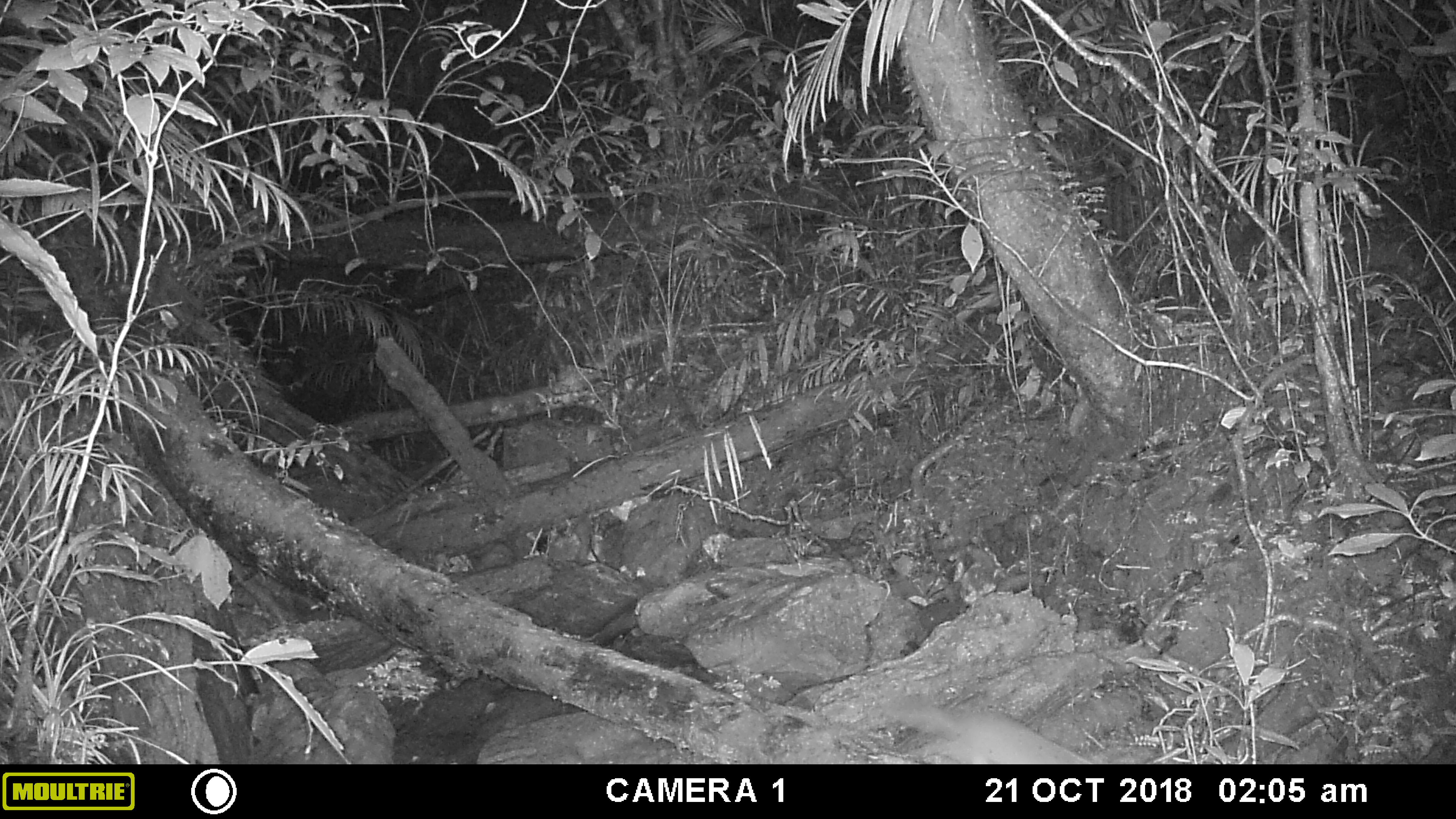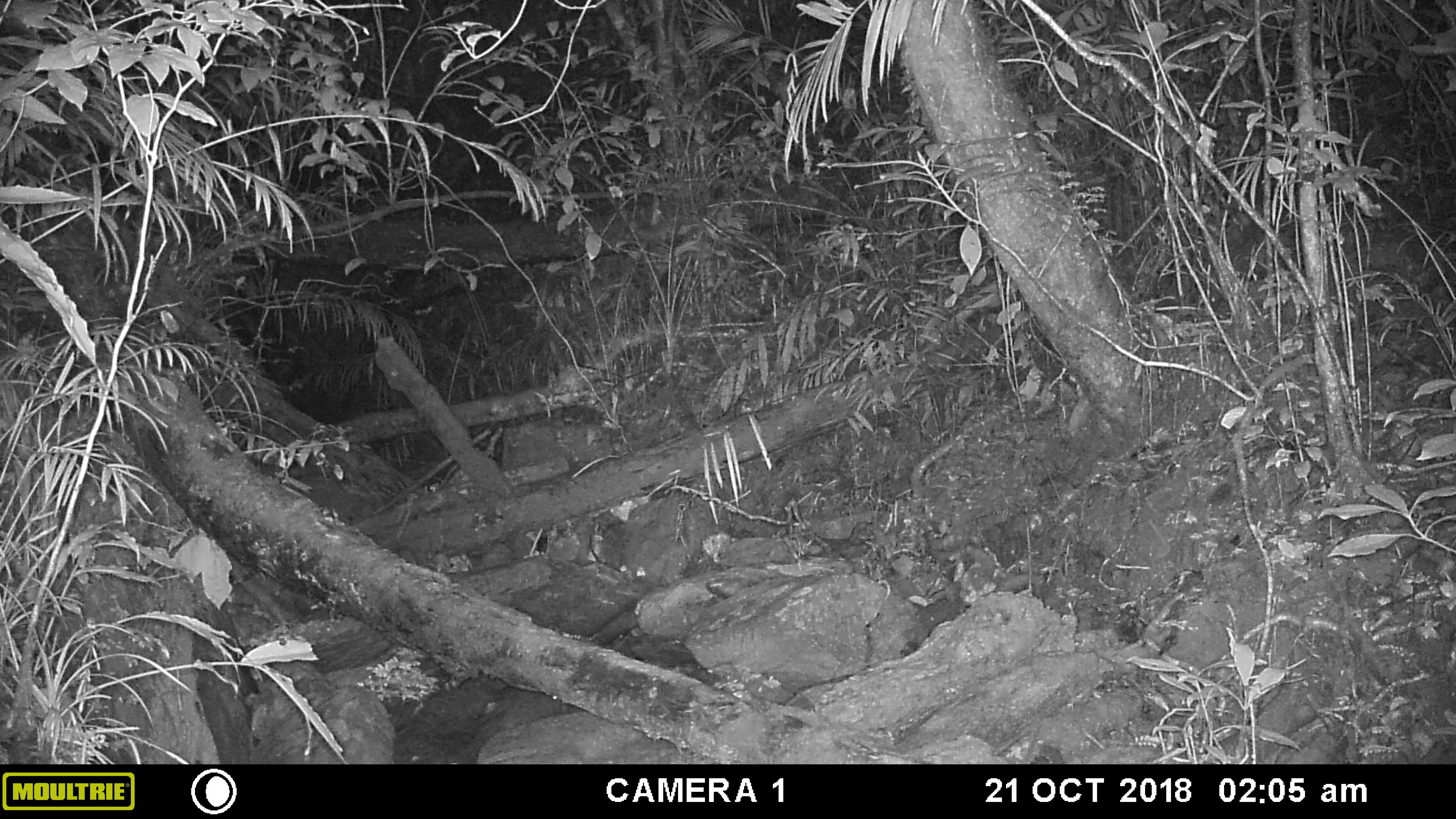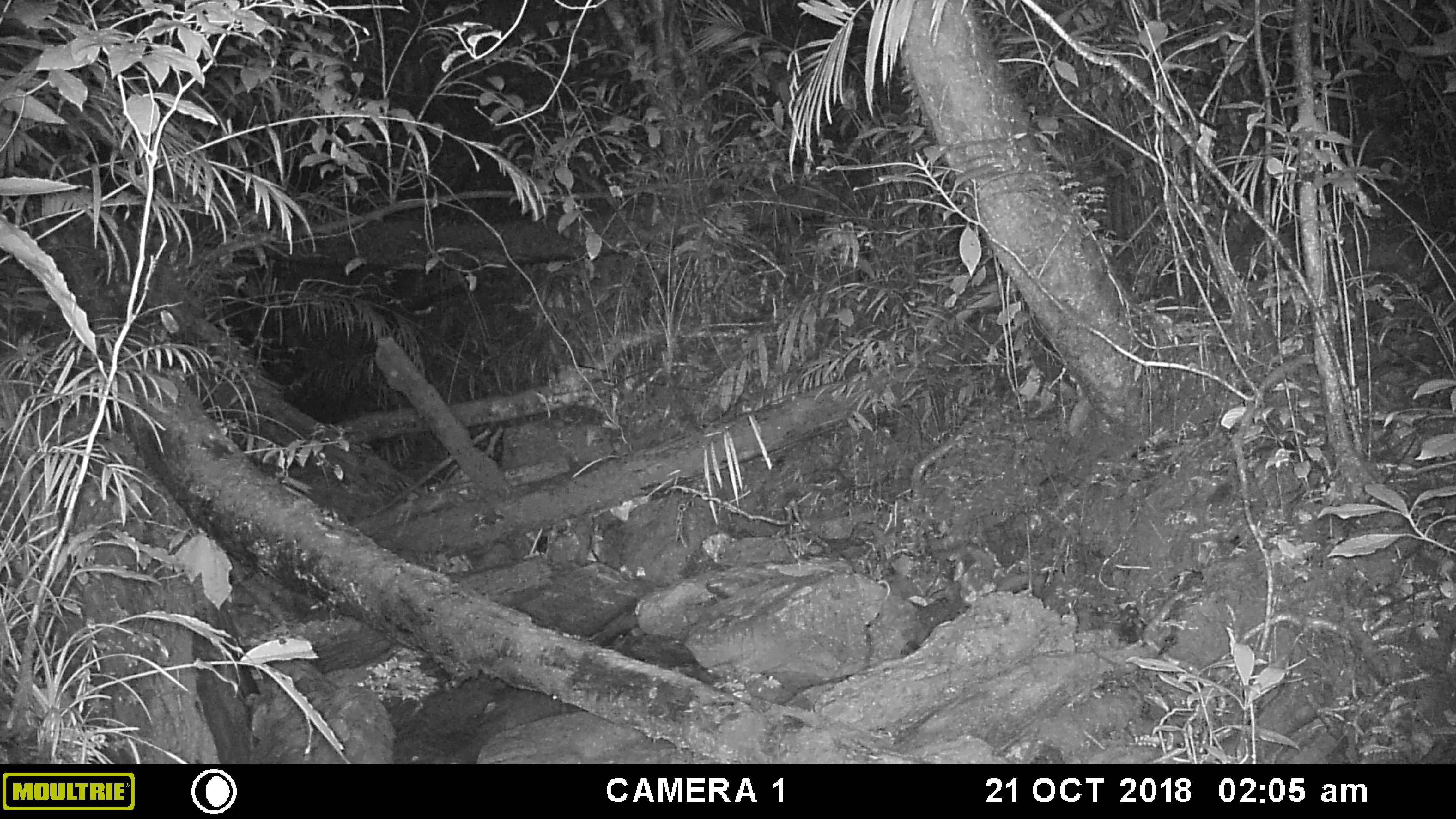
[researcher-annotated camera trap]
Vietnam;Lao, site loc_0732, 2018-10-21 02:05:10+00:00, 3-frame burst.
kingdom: Animalia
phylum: Chordata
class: Mammalia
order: Carnivora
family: Mustelidae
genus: Melogale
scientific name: Melogale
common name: ferret badger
Ferret badger (Melogale). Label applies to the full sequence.